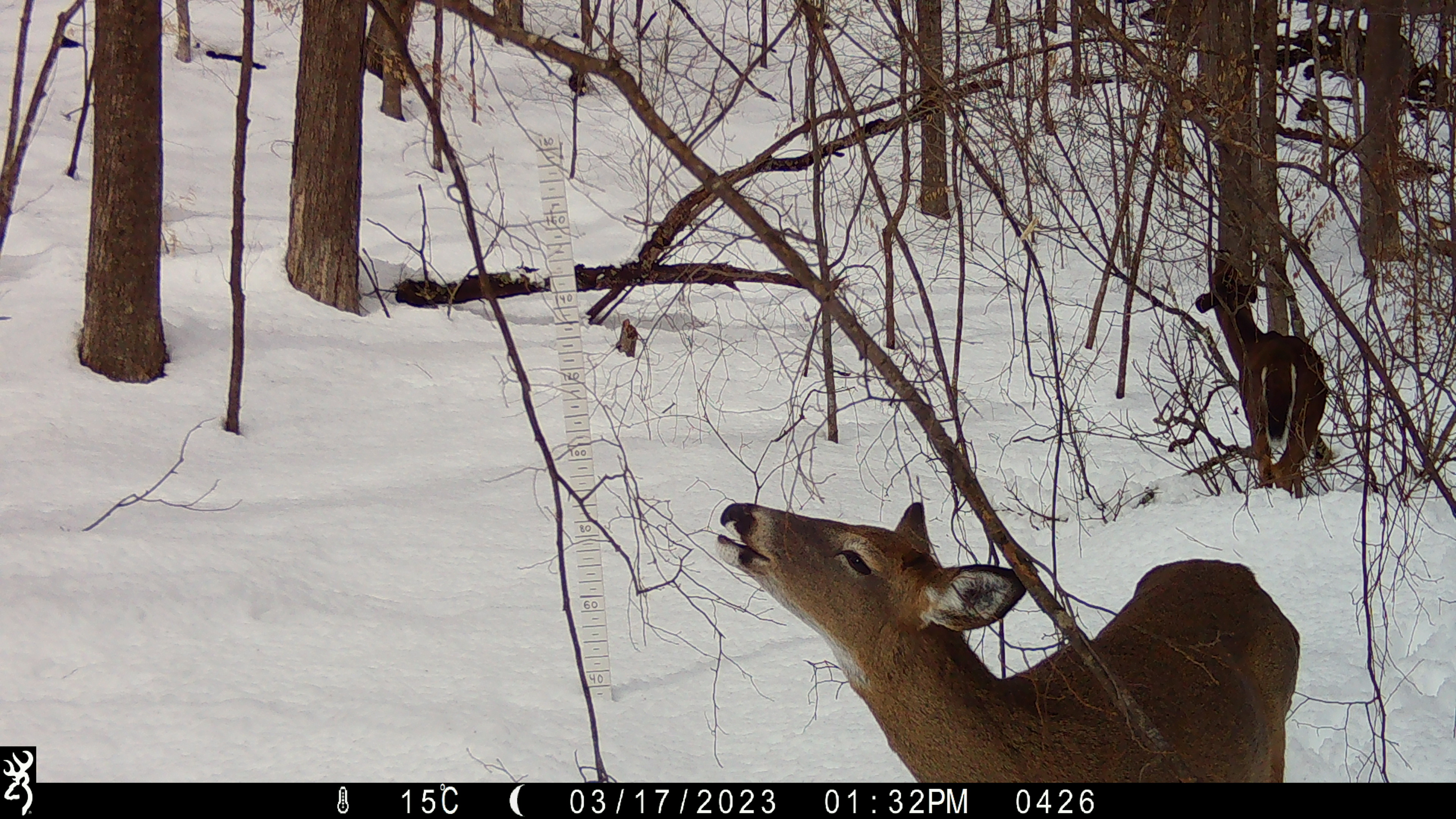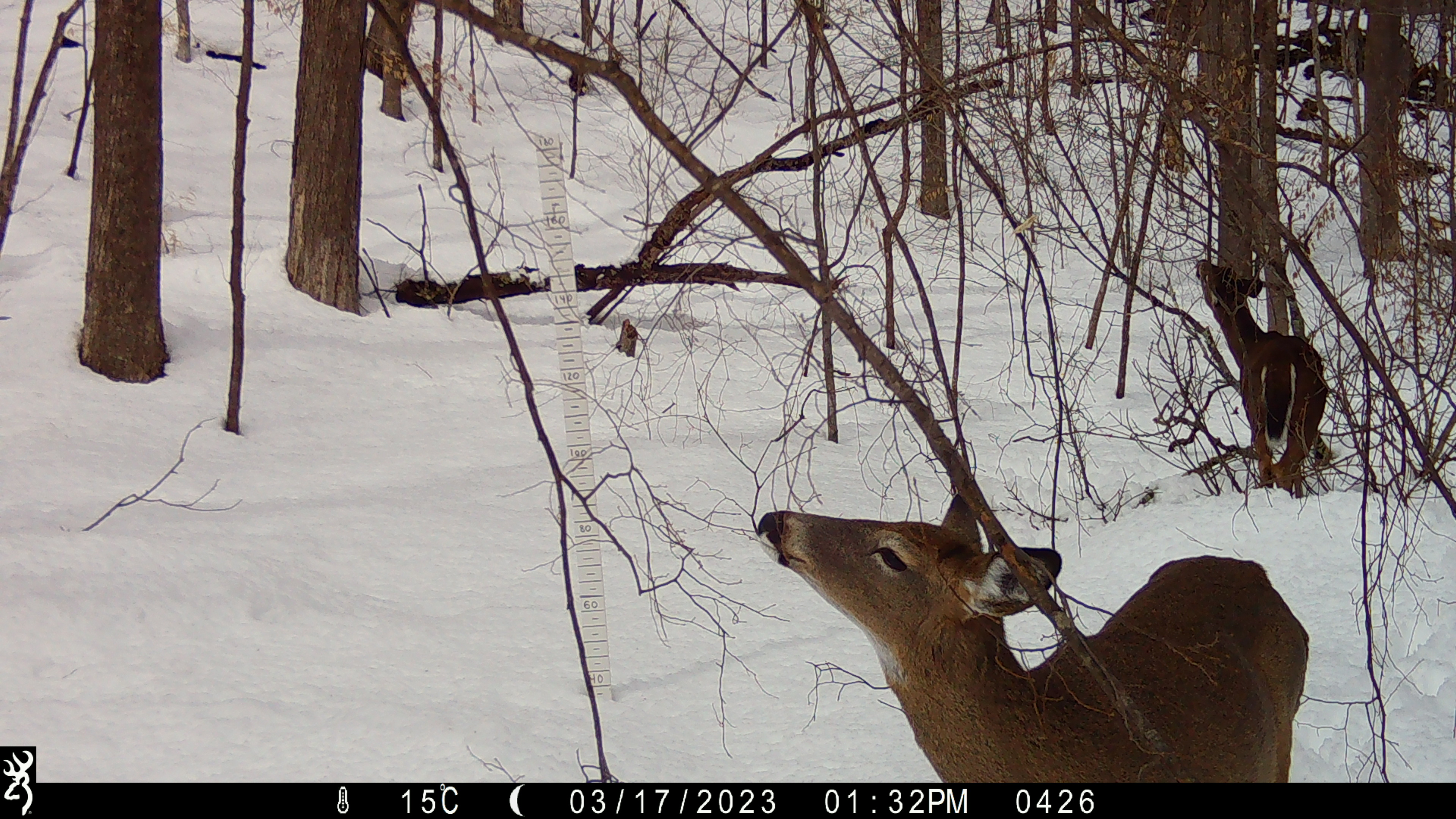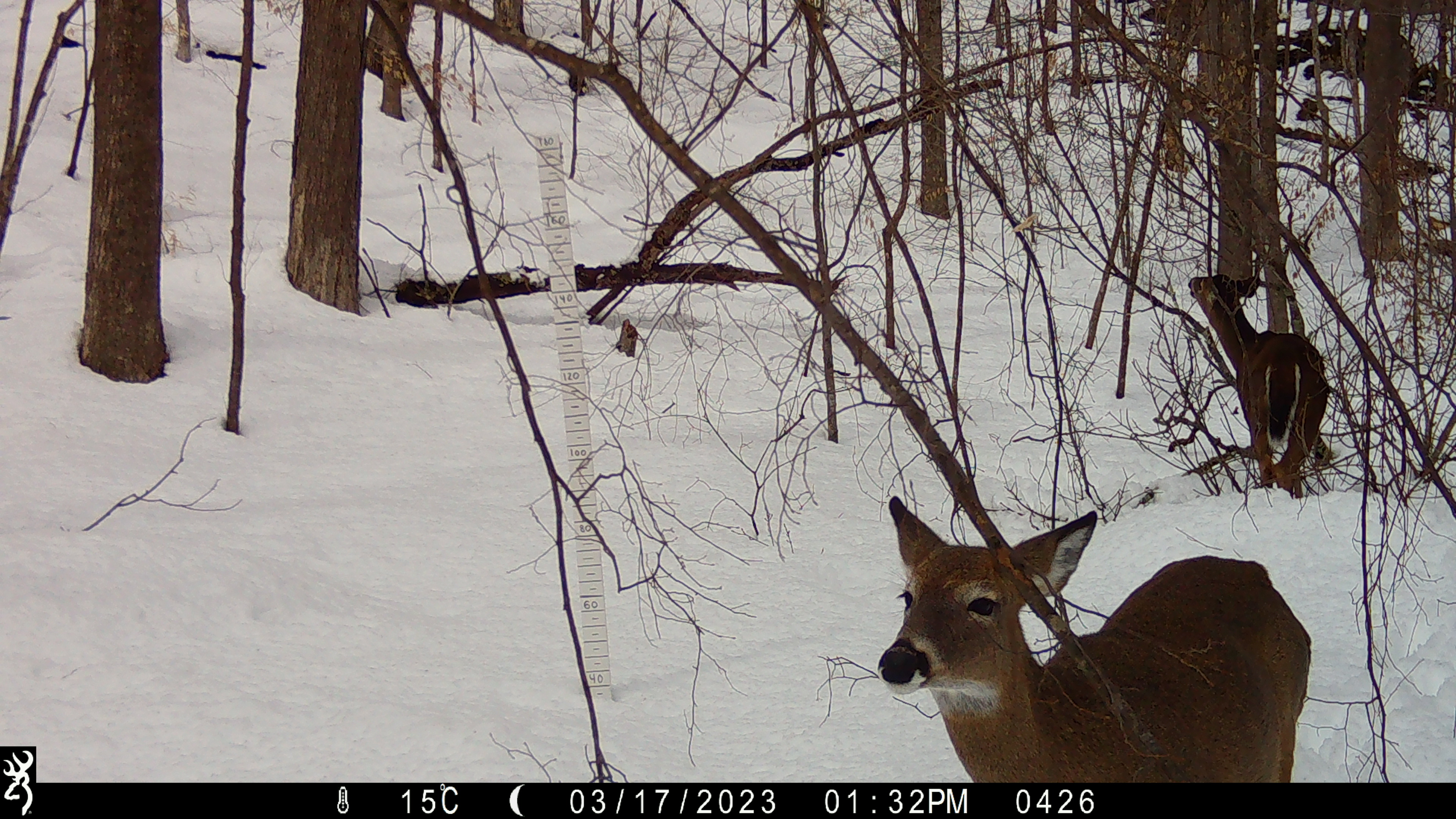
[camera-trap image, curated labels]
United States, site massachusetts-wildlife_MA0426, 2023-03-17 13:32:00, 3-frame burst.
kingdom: Animalia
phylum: Chordata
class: Mammalia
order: Artiodactyla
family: Cervidae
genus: Odocoileus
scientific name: Odocoileus virginianus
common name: white-tailed deer